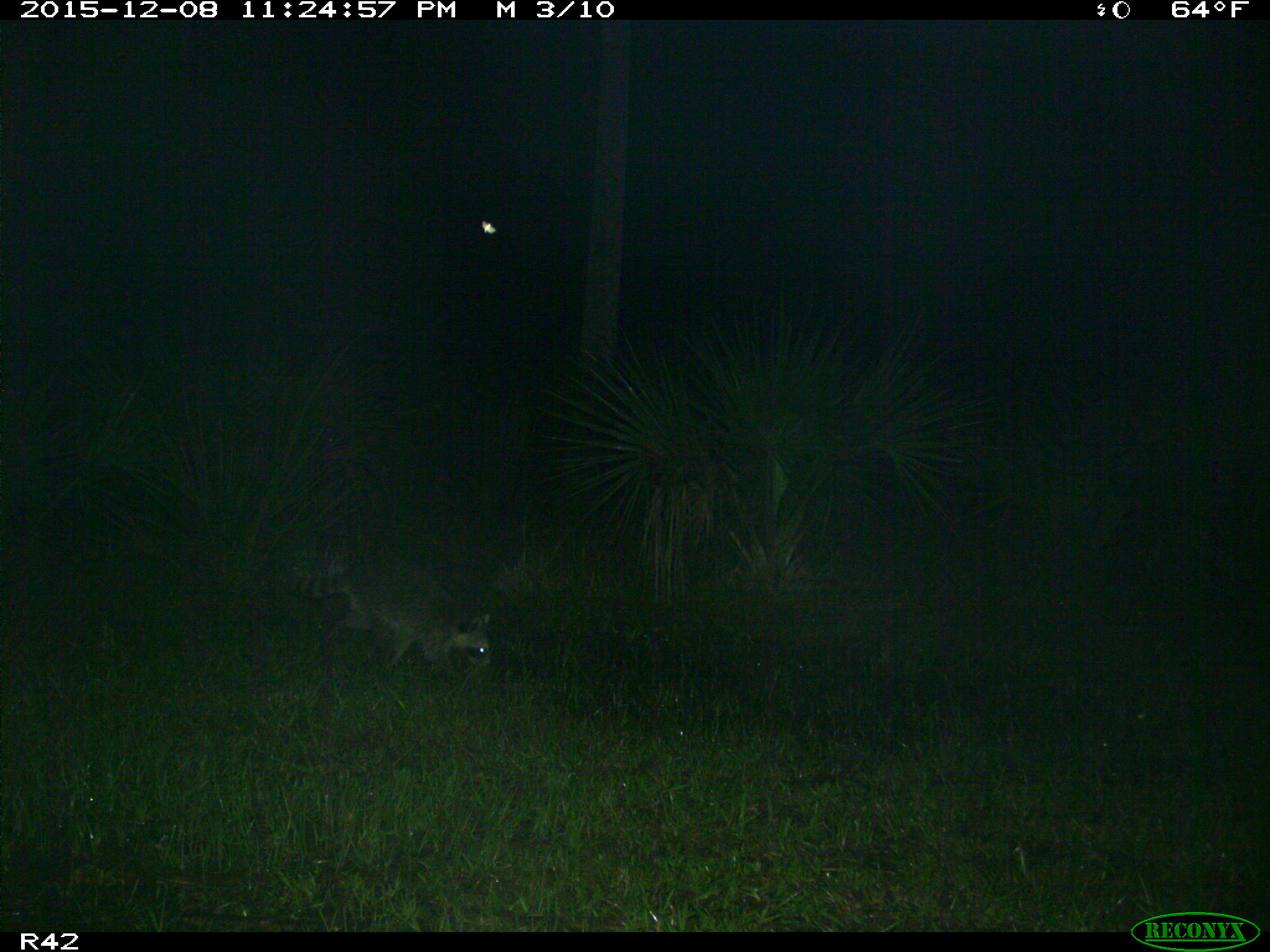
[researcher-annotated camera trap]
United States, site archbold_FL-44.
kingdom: Animalia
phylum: Chordata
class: Mammalia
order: Carnivora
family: Procyonidae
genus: Procyon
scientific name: Procyon lotor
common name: common raccoon